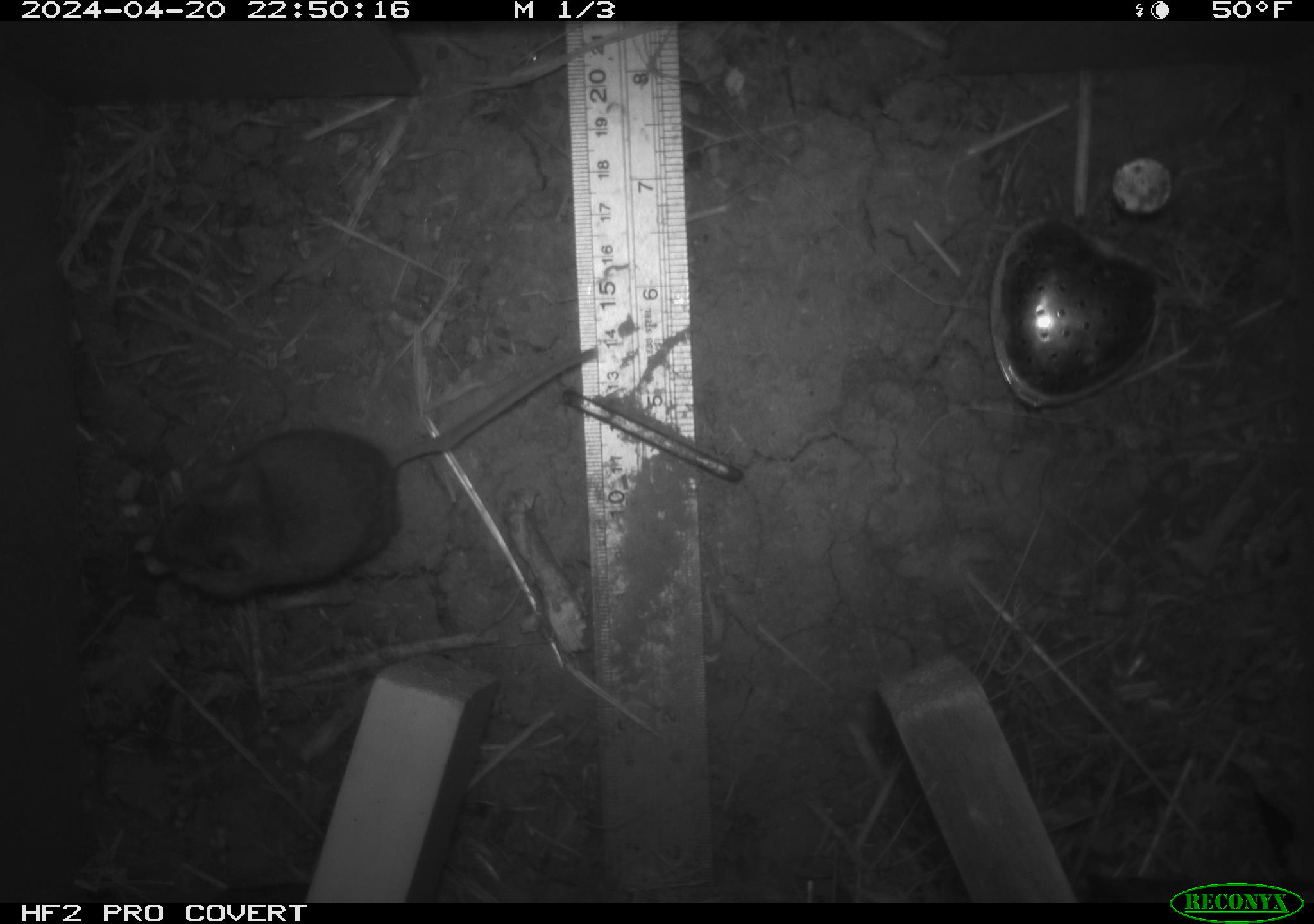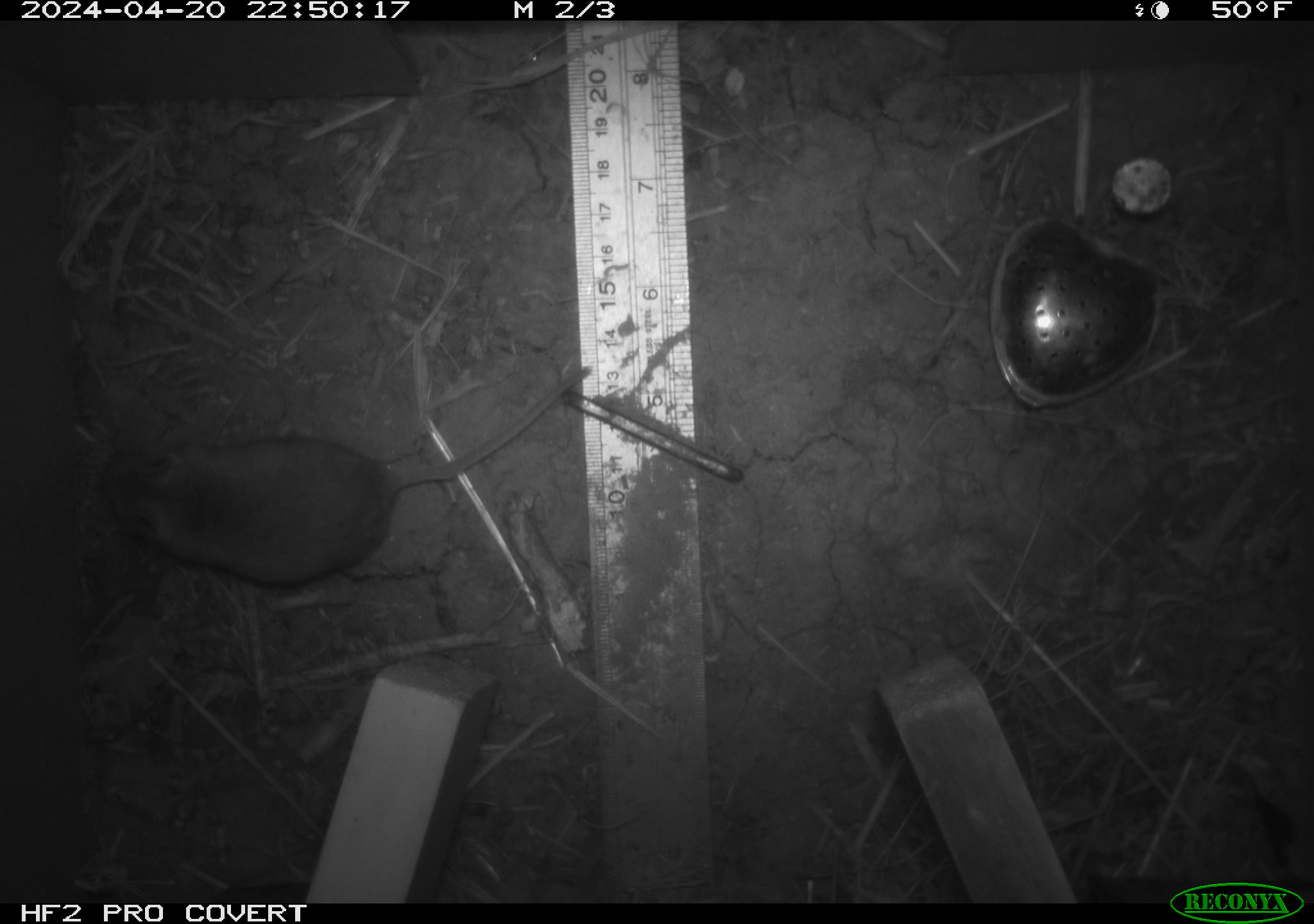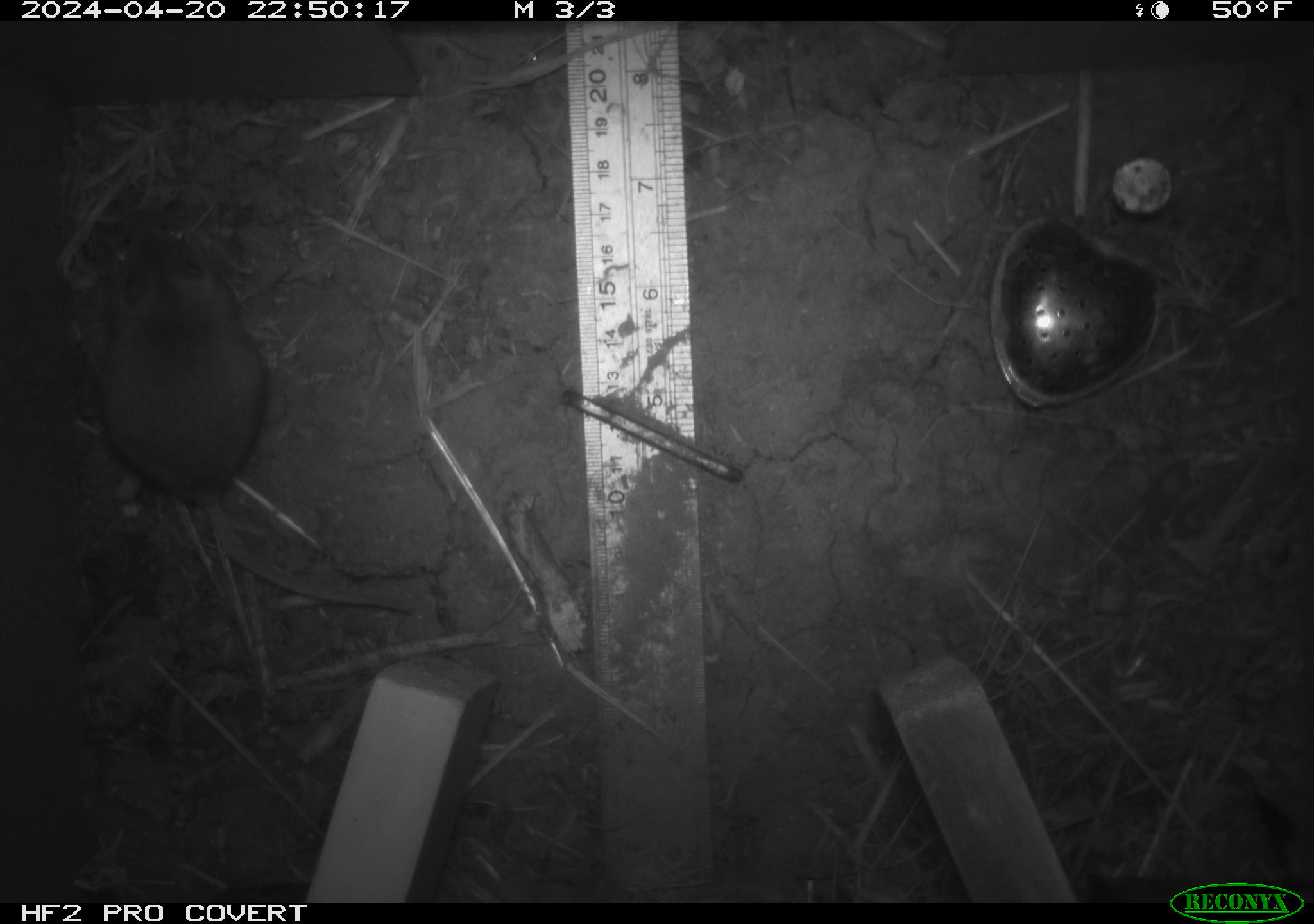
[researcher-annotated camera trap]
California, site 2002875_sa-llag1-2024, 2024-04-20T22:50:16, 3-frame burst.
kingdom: Animalia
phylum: Chordata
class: Mammalia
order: Rodentia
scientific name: Rodentia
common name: mouse species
Mouse species (Rodentia).